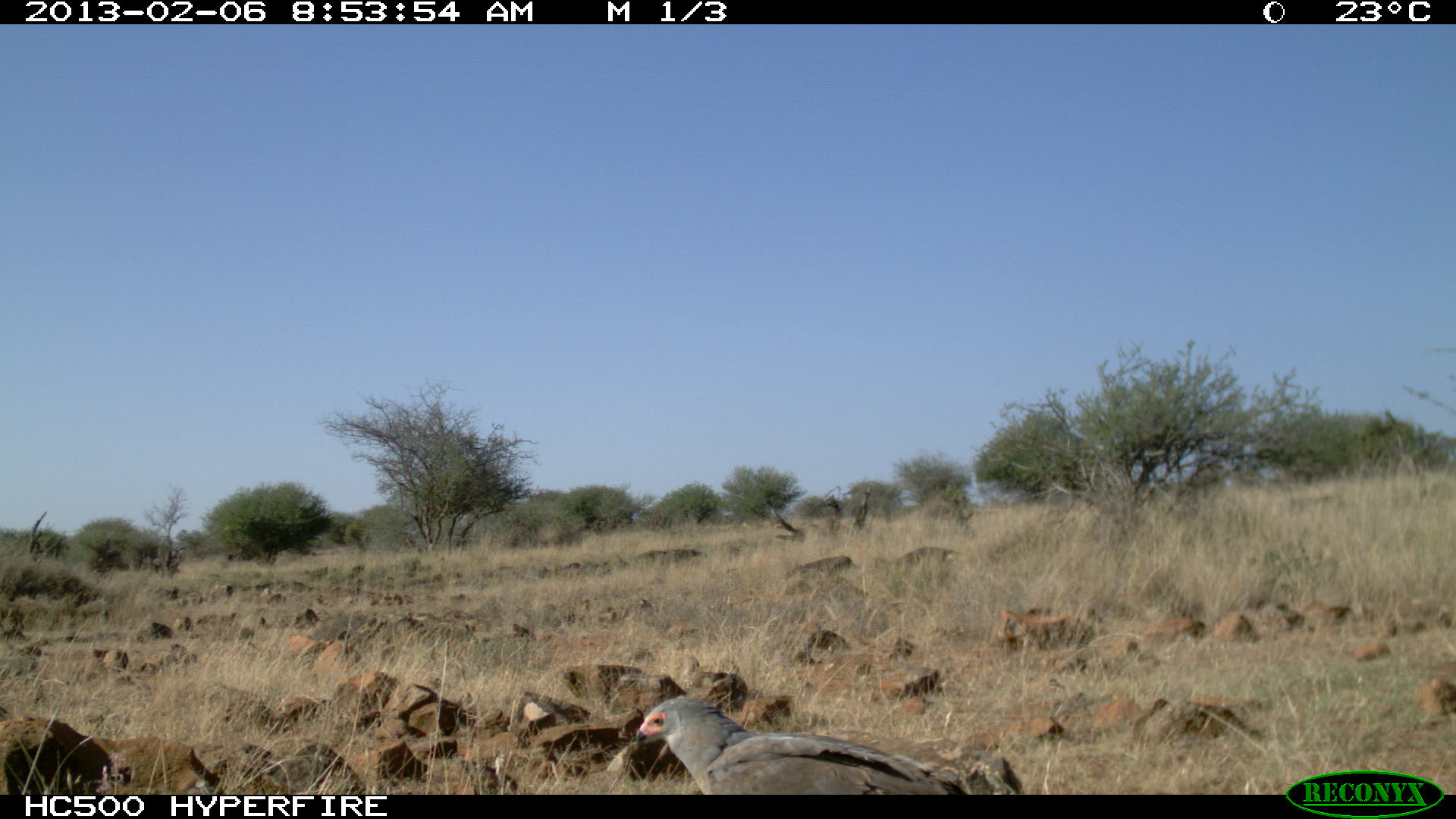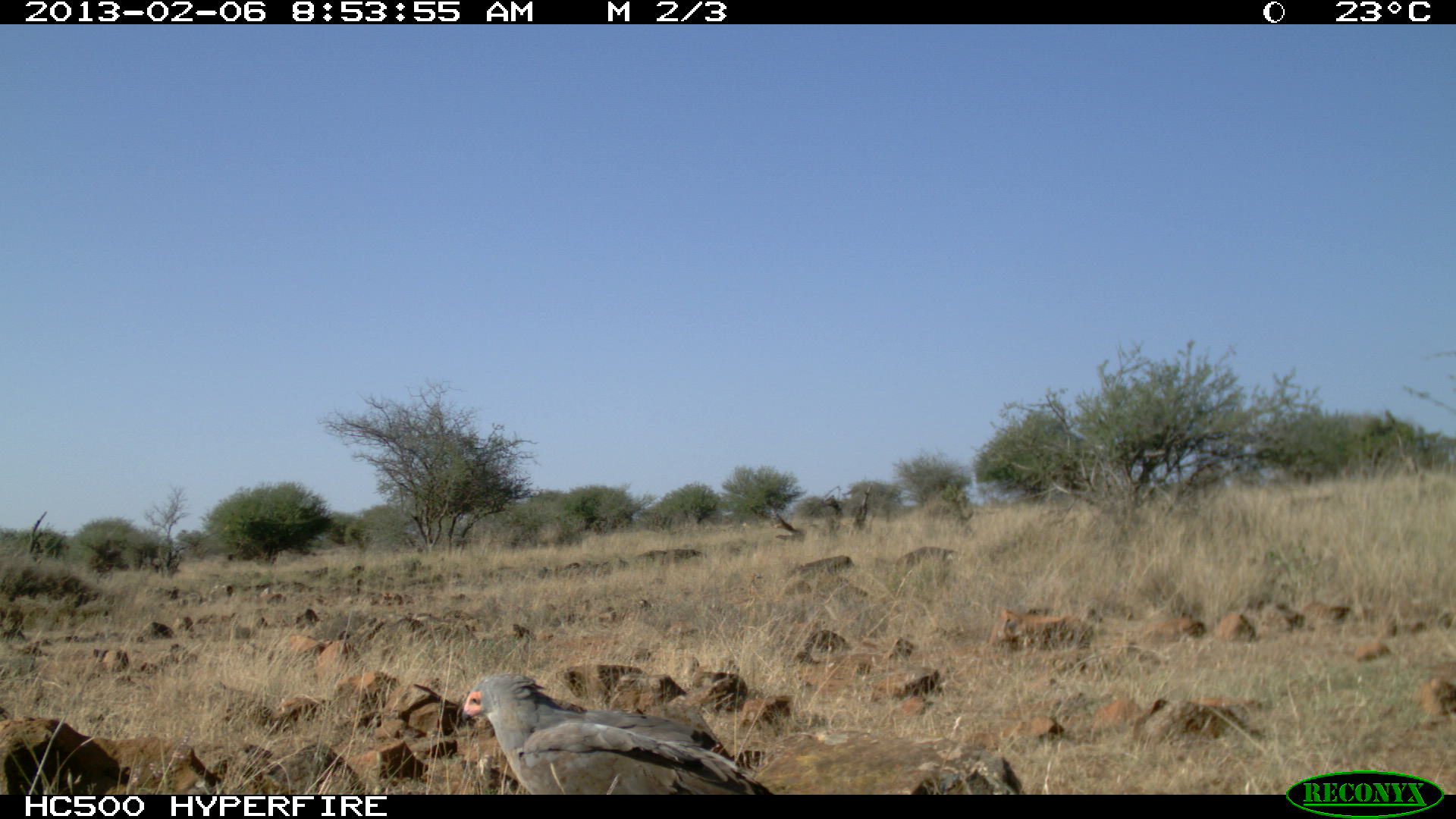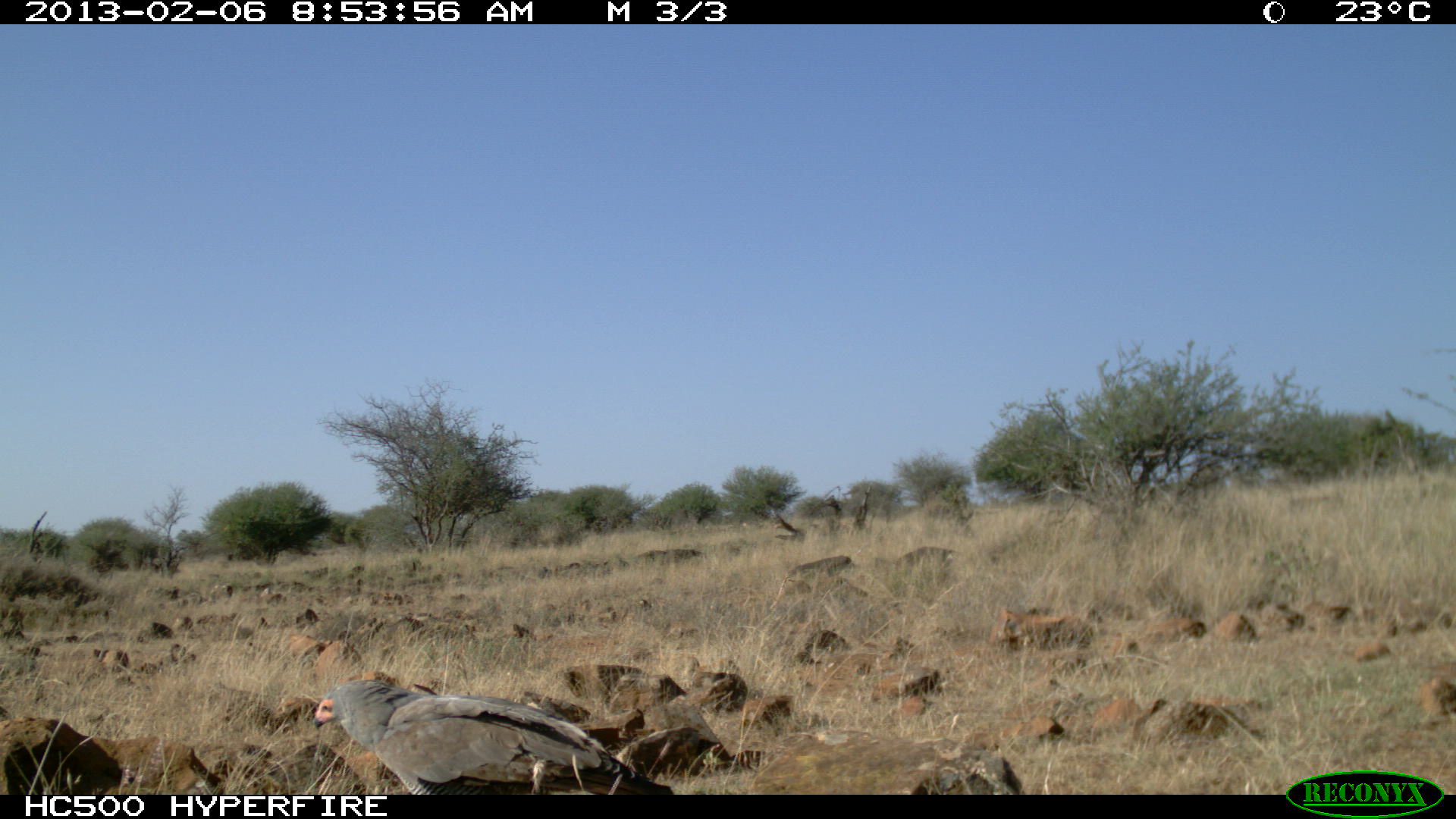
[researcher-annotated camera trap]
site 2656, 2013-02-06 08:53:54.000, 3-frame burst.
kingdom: Animalia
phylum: Chordata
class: Aves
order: Columbiformes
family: Columbidae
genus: Streptopelia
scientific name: Streptopelia senegalensis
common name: laughing dove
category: streptopilia senegalensis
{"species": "streptopilia senegalensis (laughing dove) (Streptopelia senegalensis)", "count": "1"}